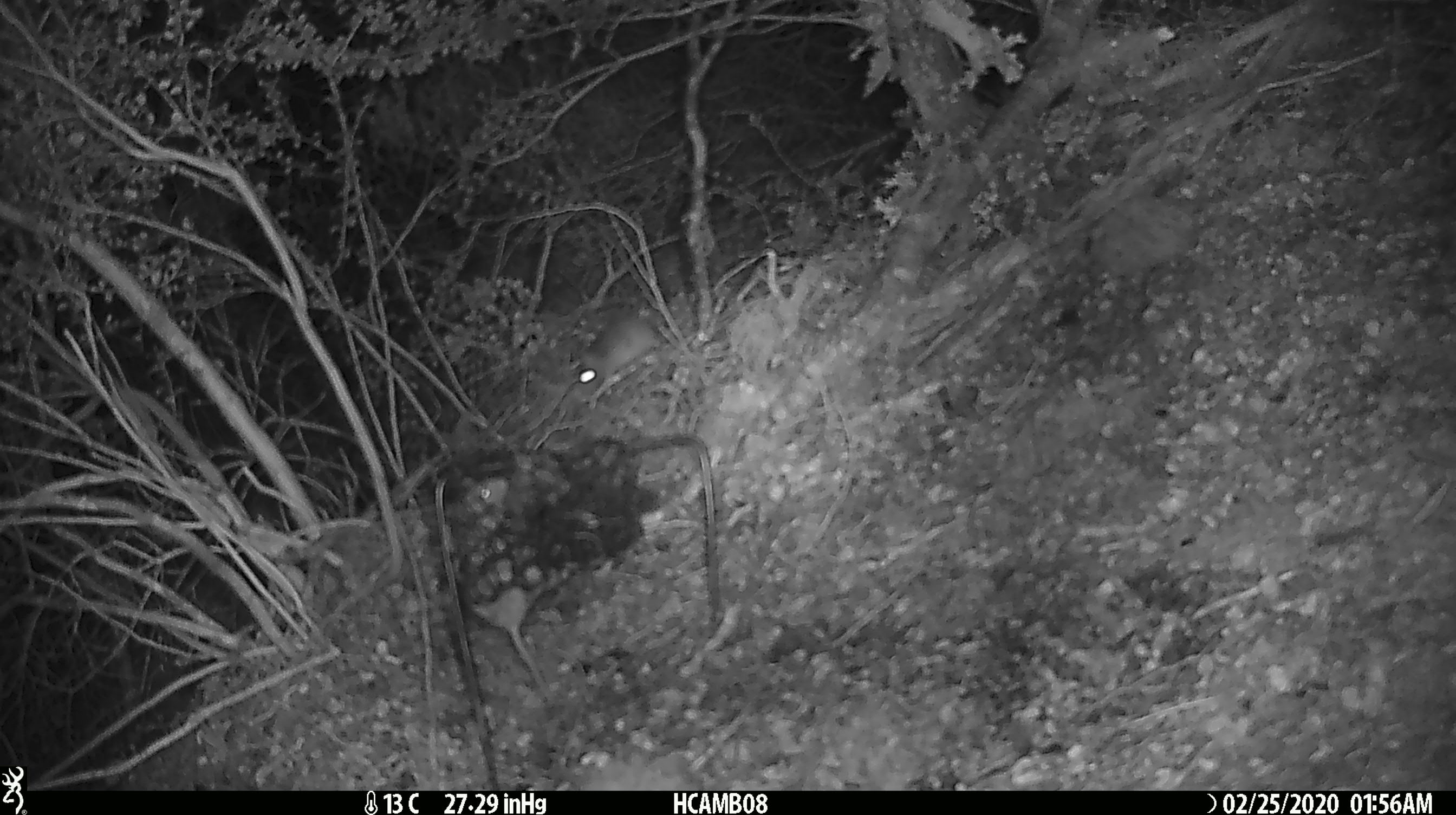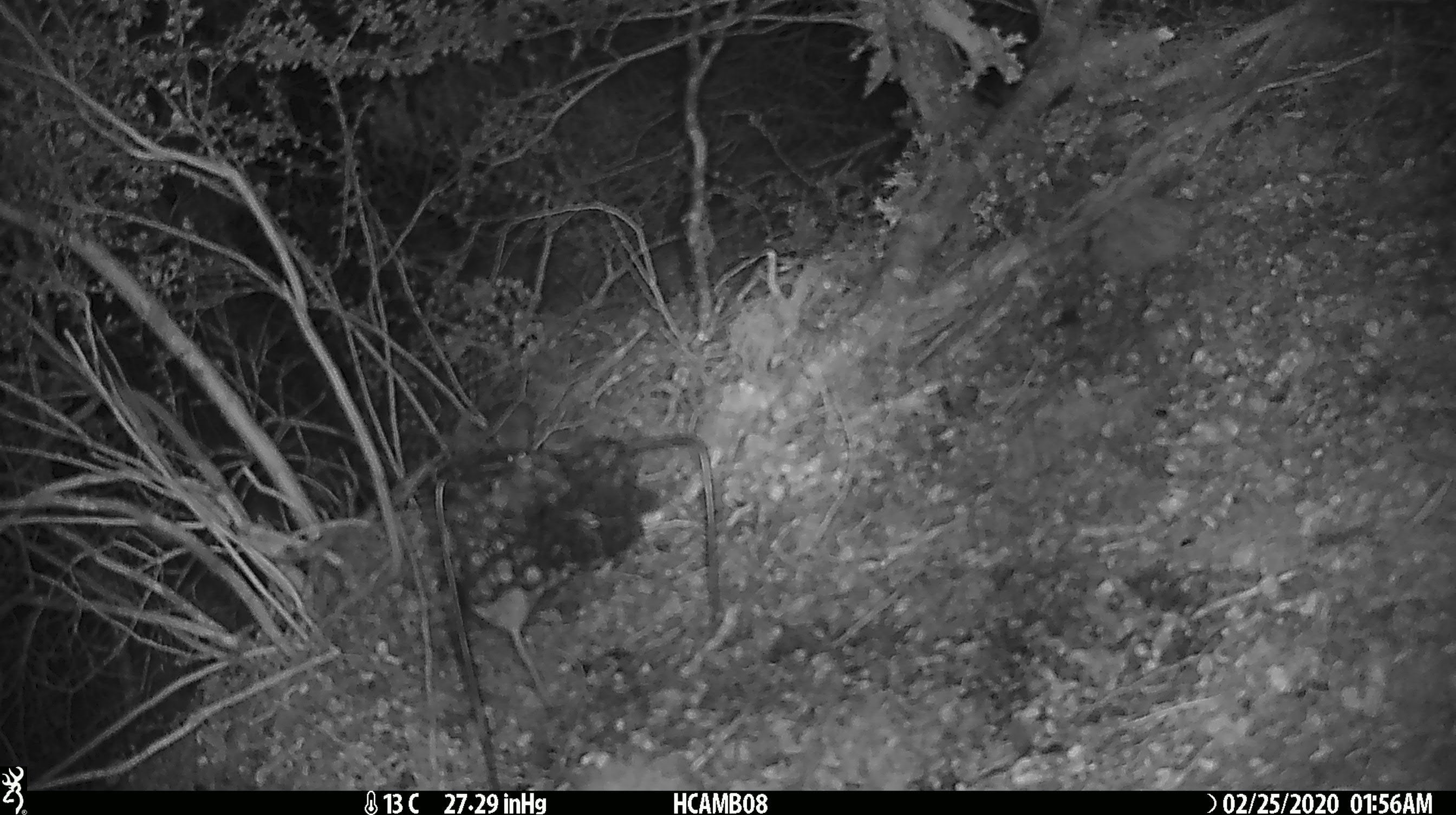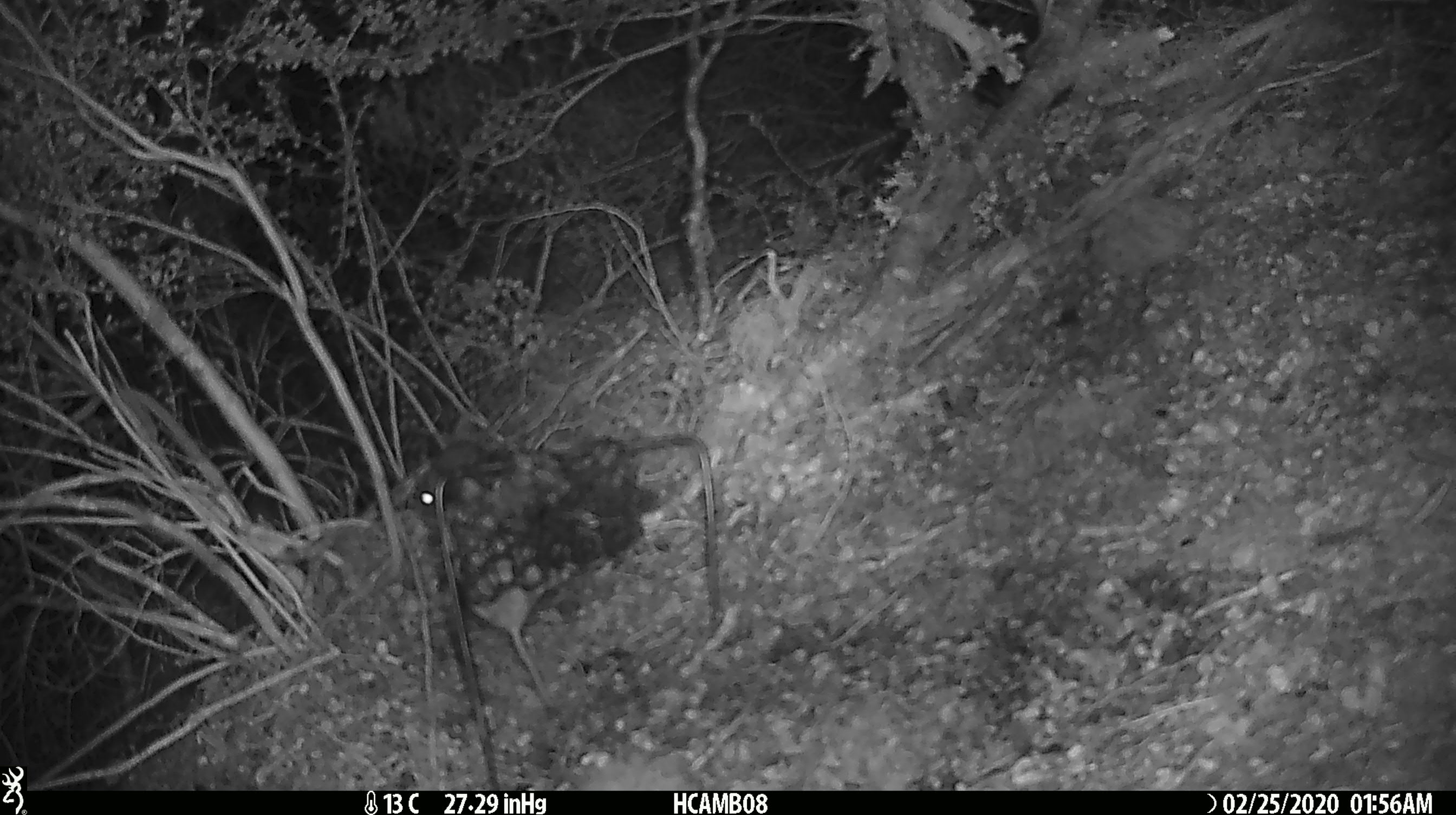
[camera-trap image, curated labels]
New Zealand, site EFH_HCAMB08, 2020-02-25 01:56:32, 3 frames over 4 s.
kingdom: Animalia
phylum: Chordata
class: Mammalia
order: Rodentia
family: Muridae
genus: Mus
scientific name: Mus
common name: mouse